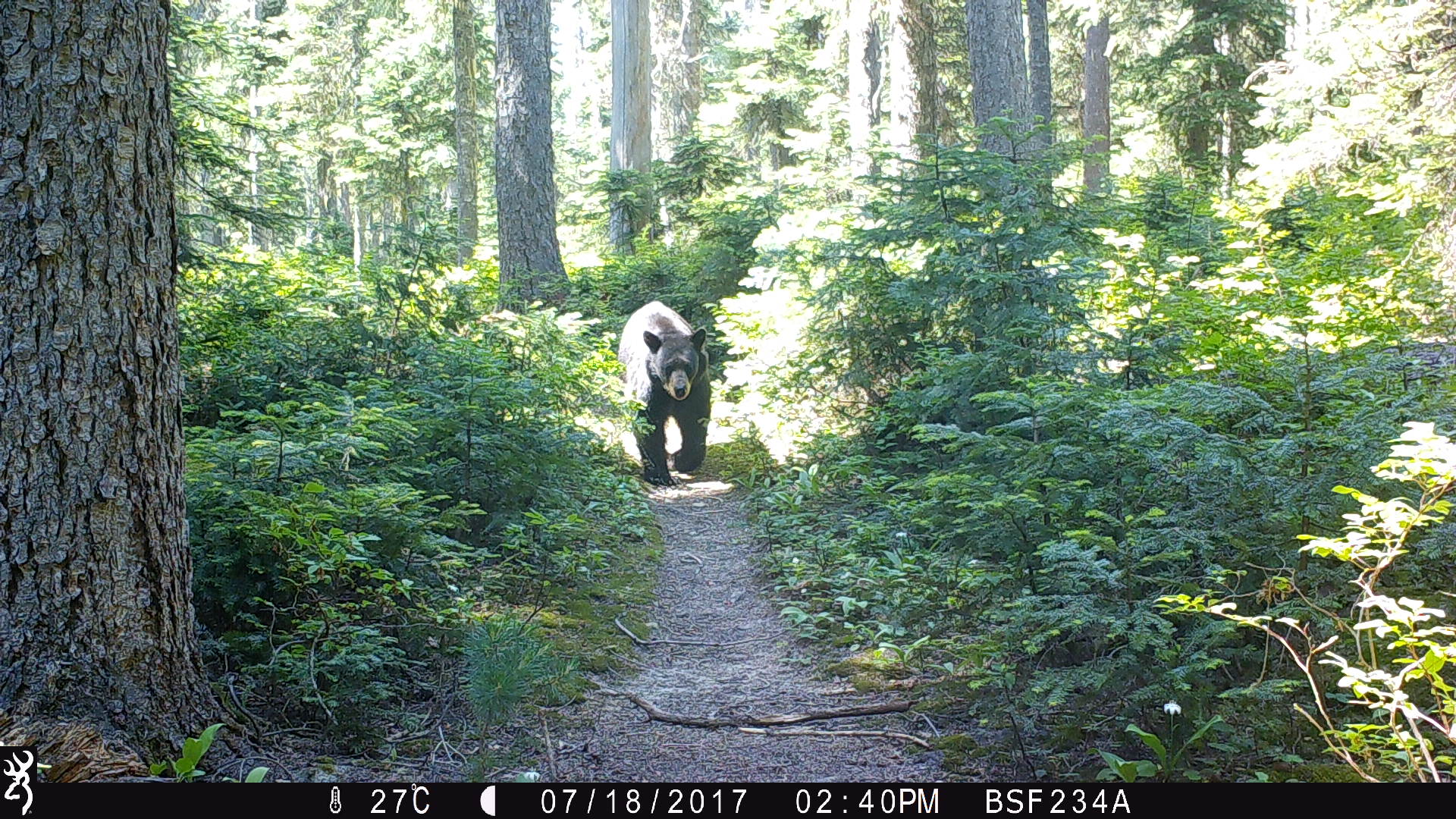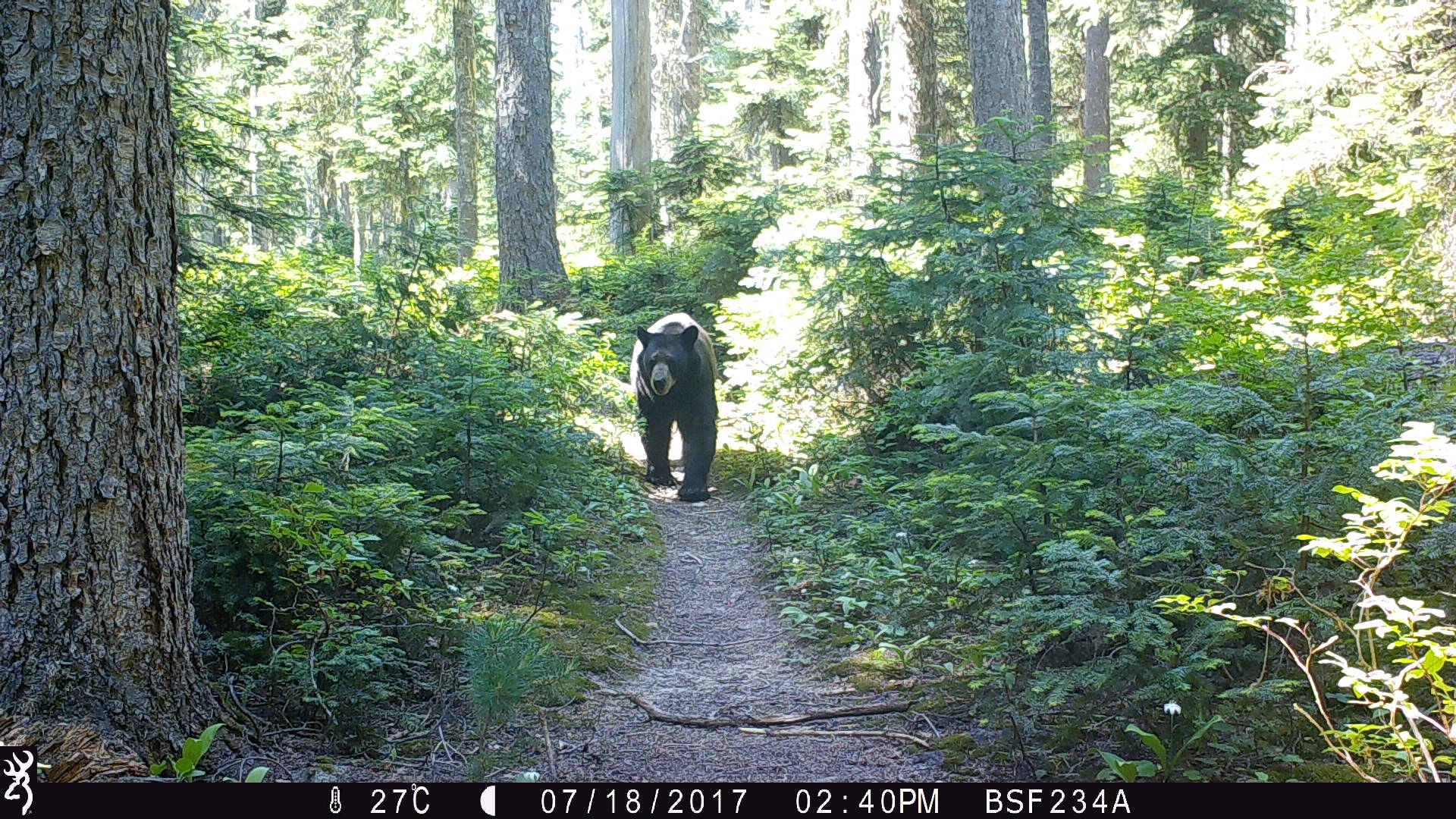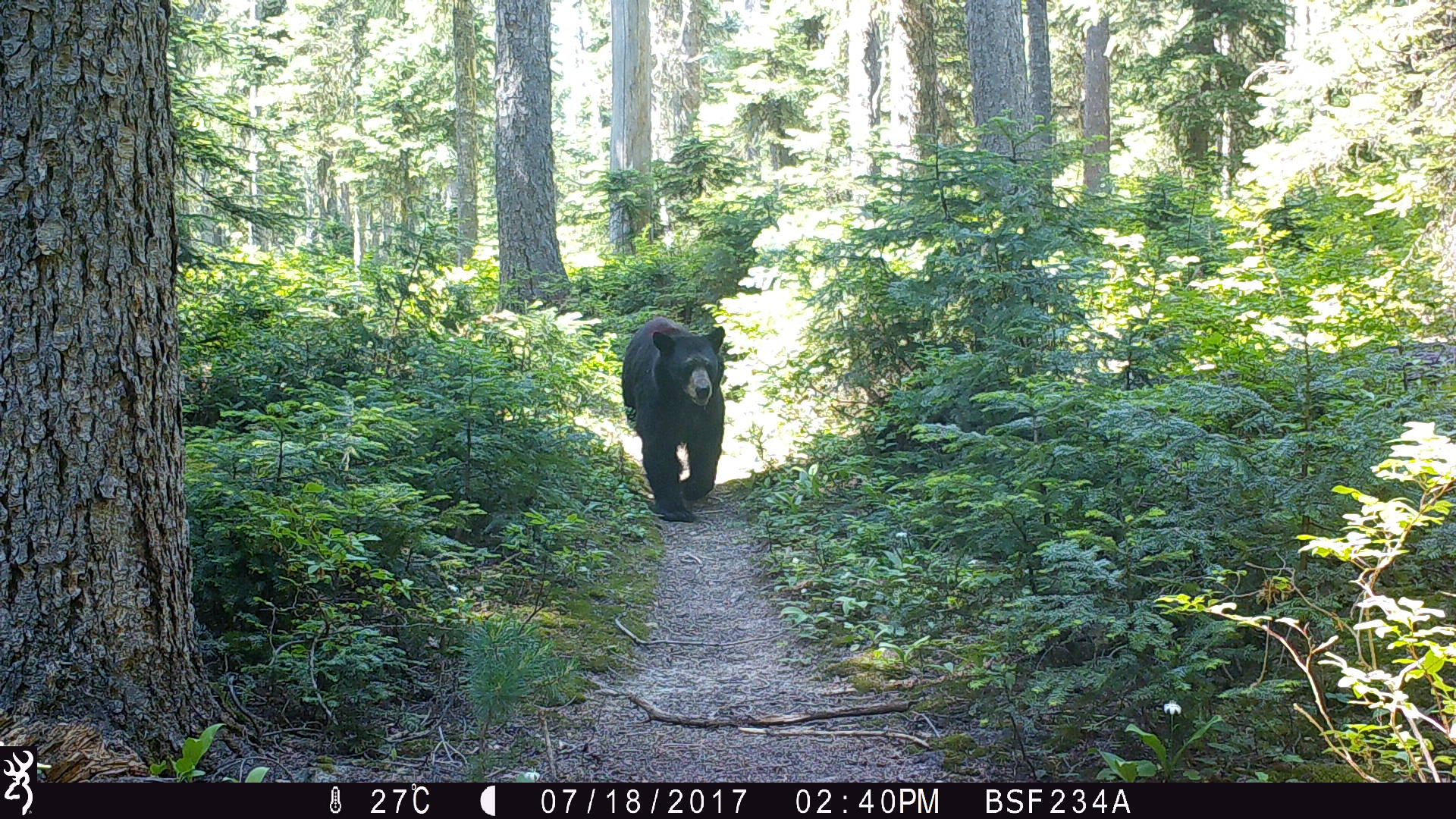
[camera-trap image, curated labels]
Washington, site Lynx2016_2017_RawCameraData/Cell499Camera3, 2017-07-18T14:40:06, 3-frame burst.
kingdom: Animalia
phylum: Chordata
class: Mammalia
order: Carnivora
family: Ursidae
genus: Ursus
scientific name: Ursus americanus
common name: american black bear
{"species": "Ursus americanus (american black bear)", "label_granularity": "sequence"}